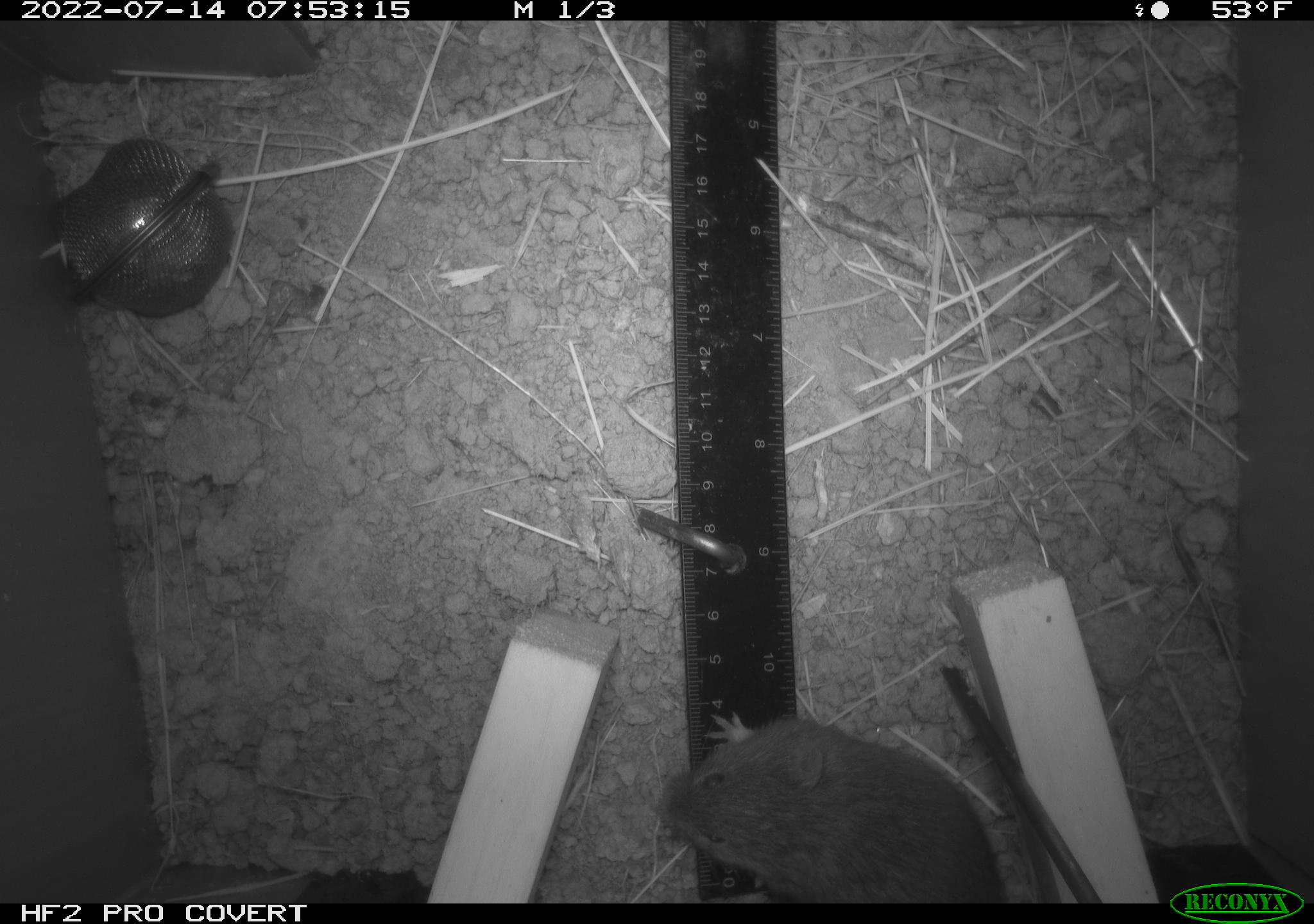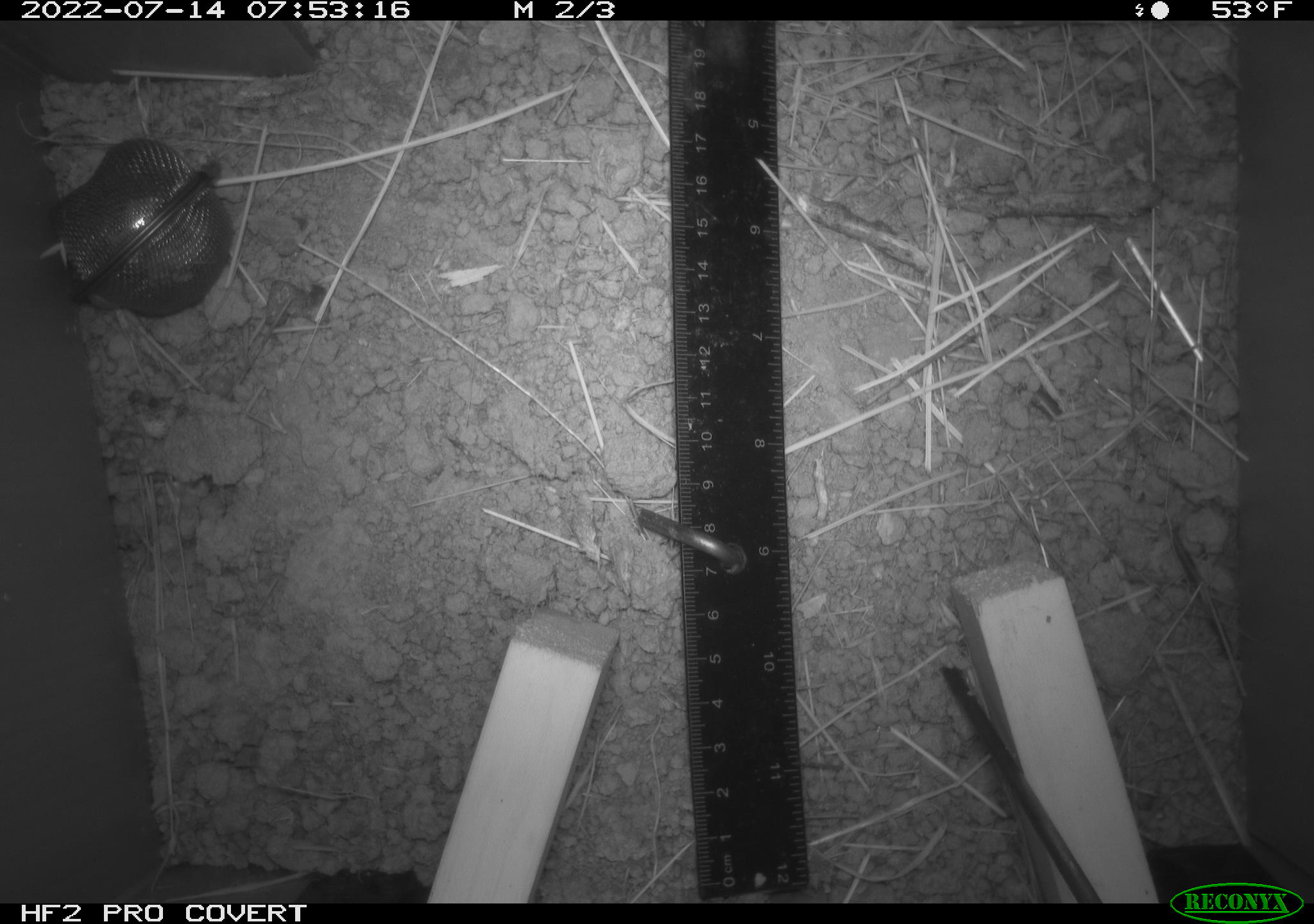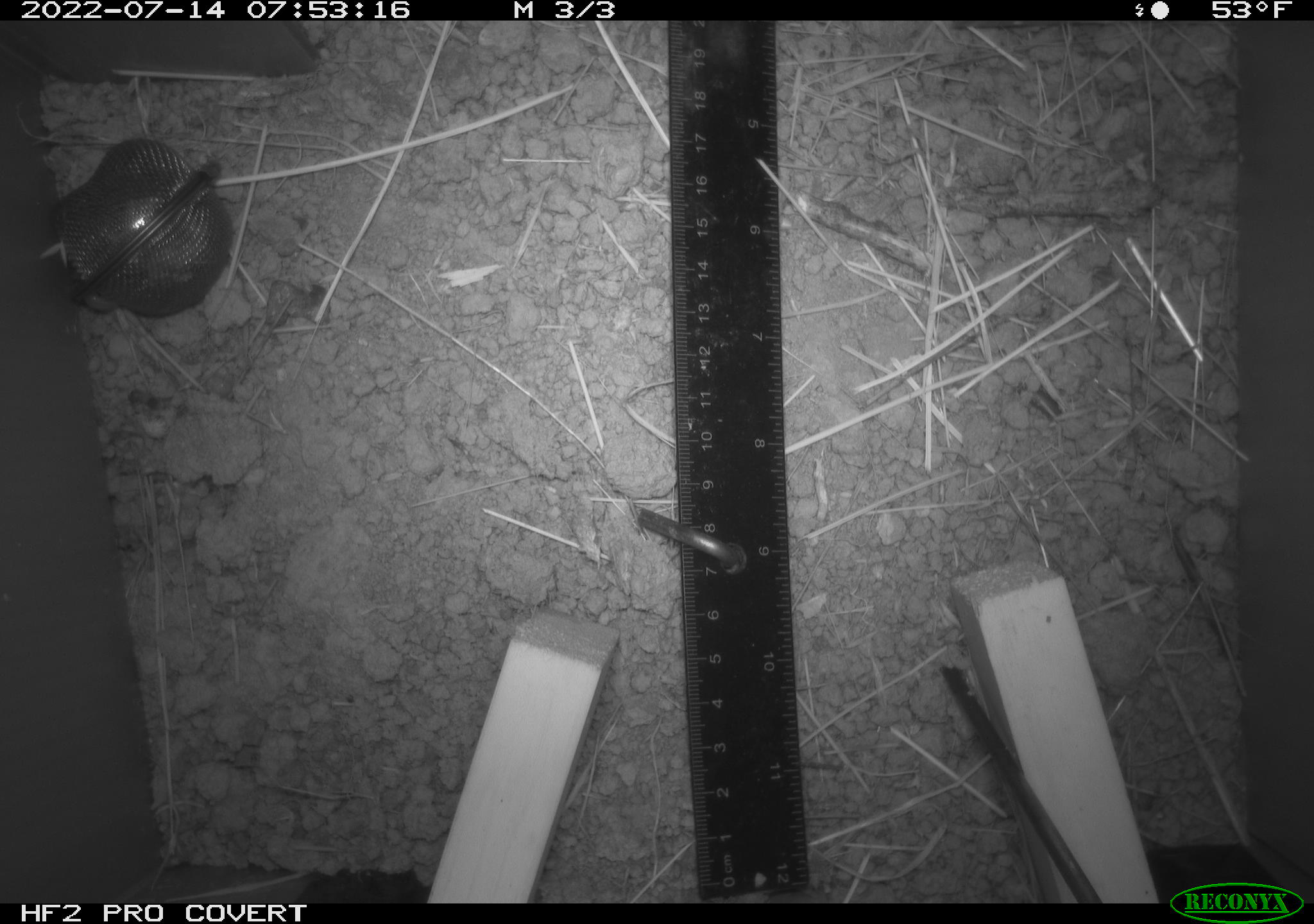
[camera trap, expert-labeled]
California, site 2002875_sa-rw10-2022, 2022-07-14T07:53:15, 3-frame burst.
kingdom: Animalia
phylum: Chordata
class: Mammalia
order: Rodentia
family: Cricetidae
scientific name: Arvicolinae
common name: voles, lemmings, and muskrats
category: arvicolinae subfamily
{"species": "arvicolinae subfamily (voles, lemmings, and muskrats) (Arvicolinae)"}